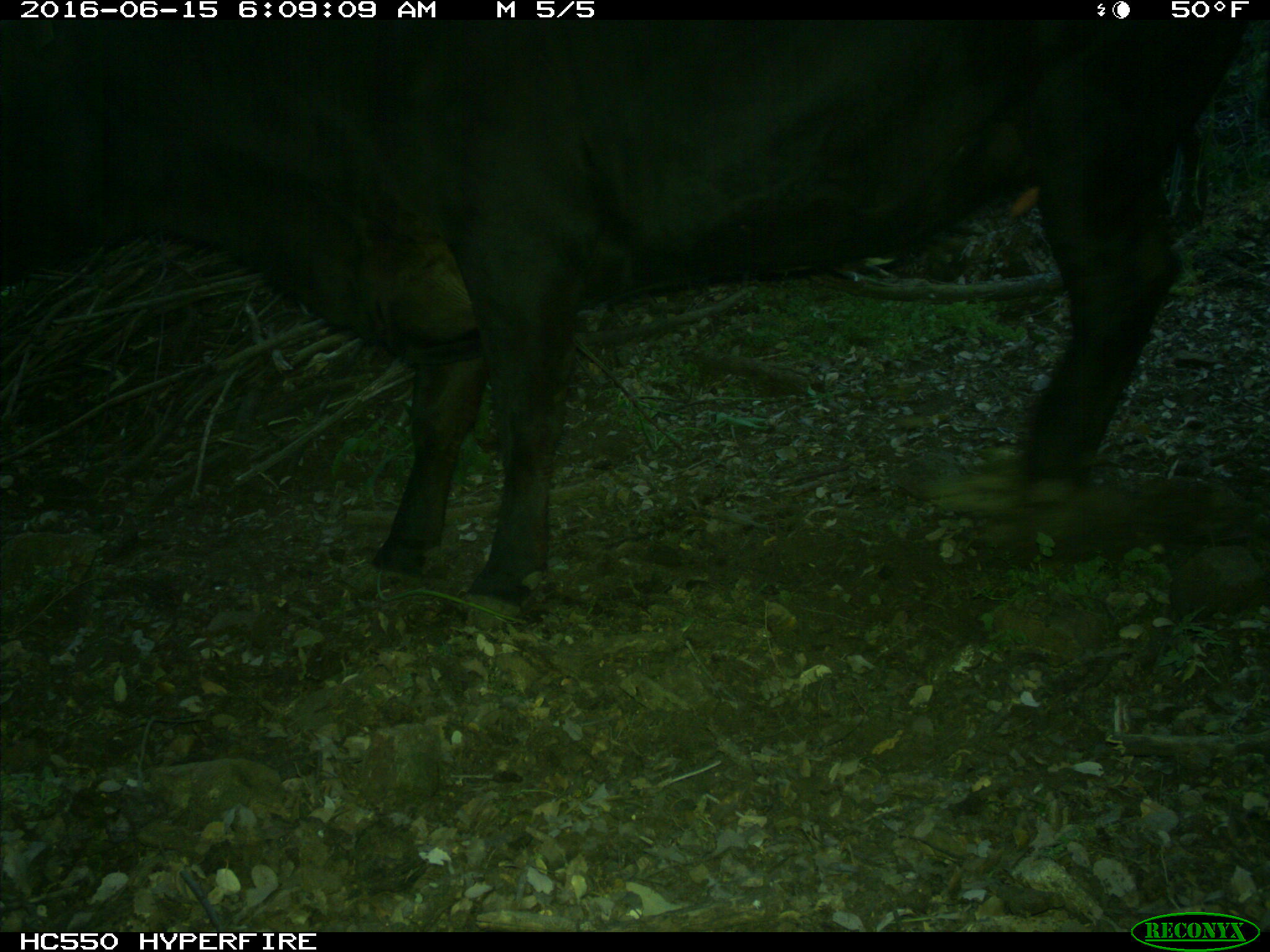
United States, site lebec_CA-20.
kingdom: Animalia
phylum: Chordata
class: Mammalia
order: Artiodactyla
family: Bovidae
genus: Bos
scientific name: Bos taurus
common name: domestic cow